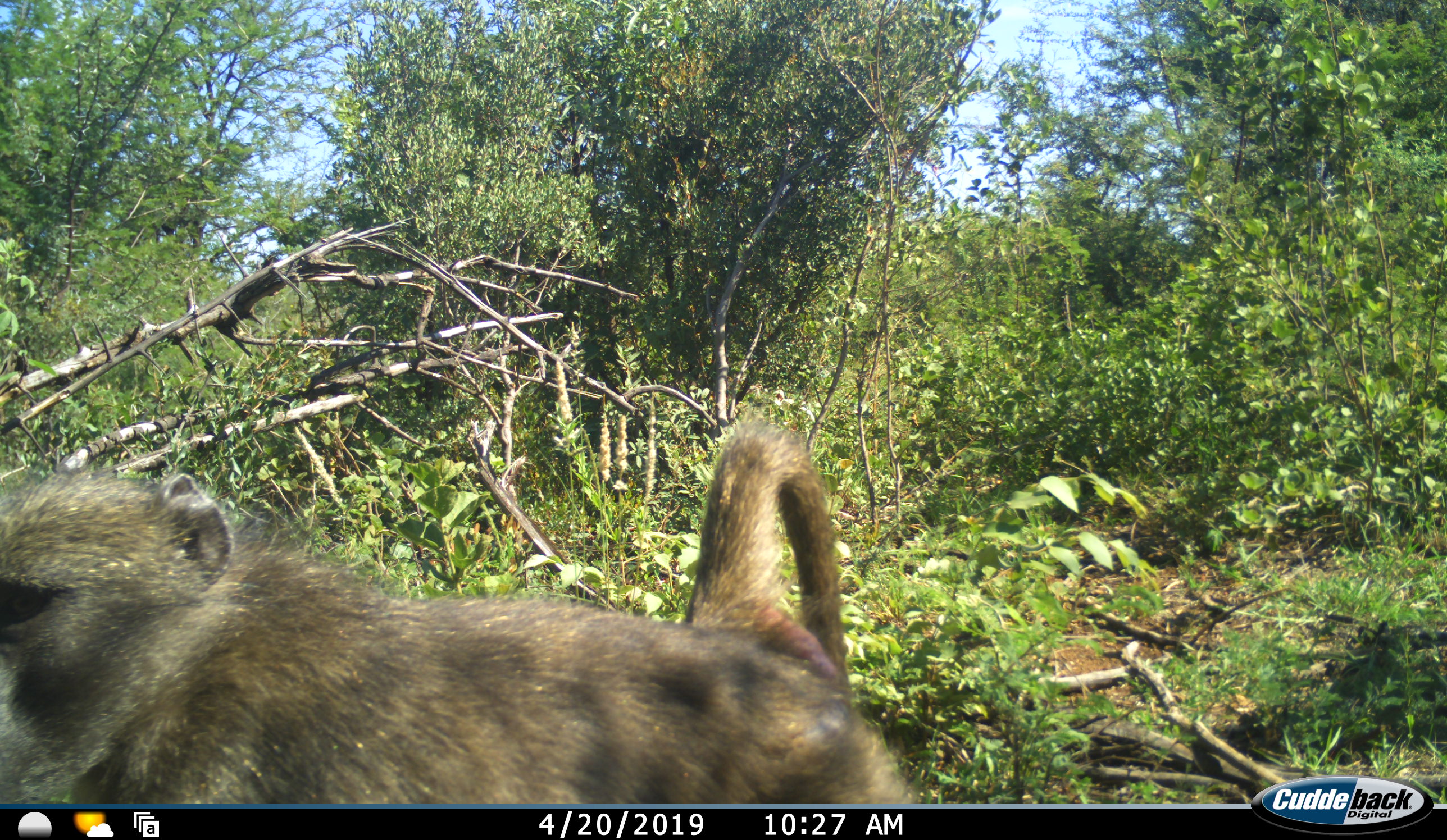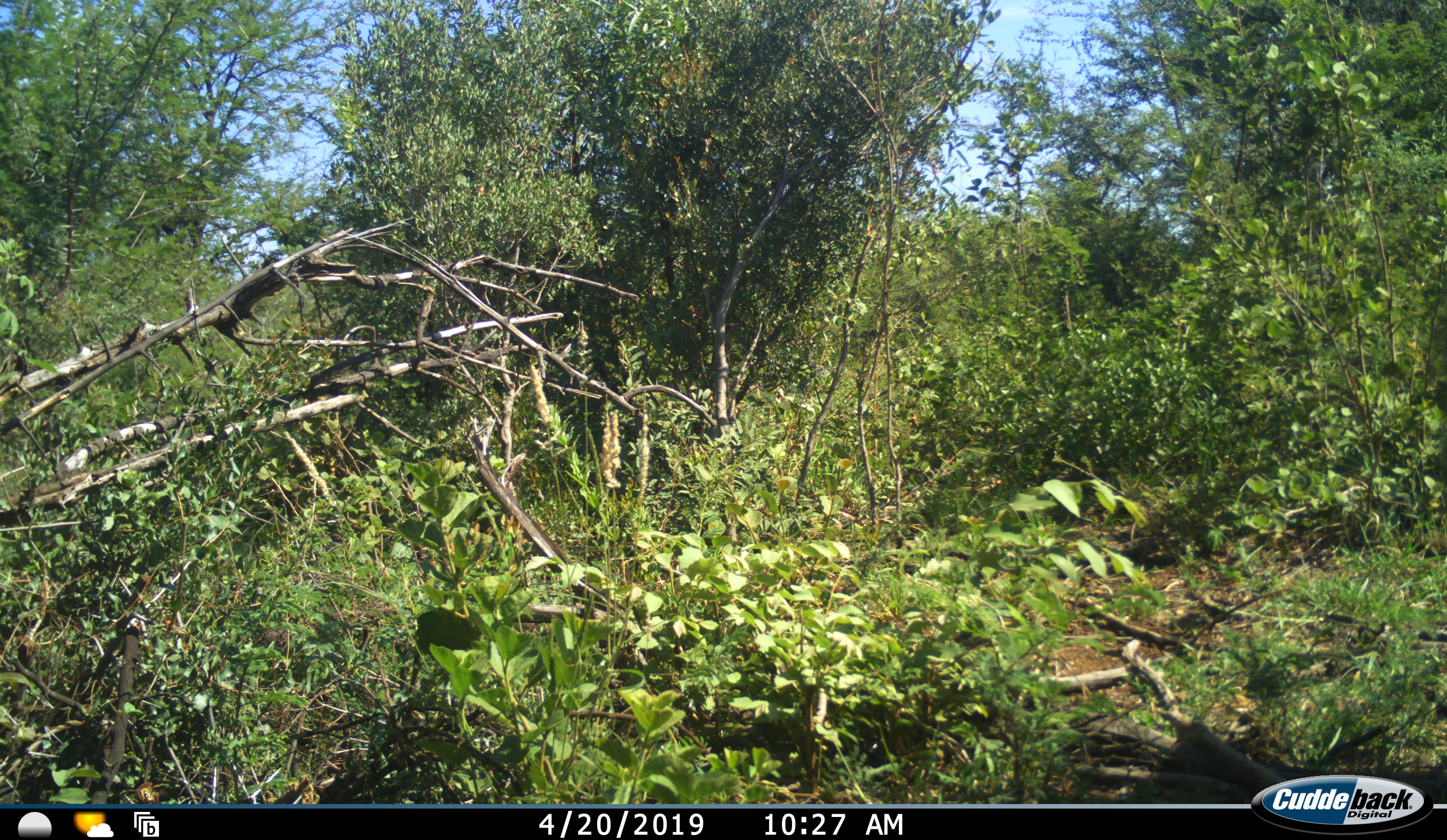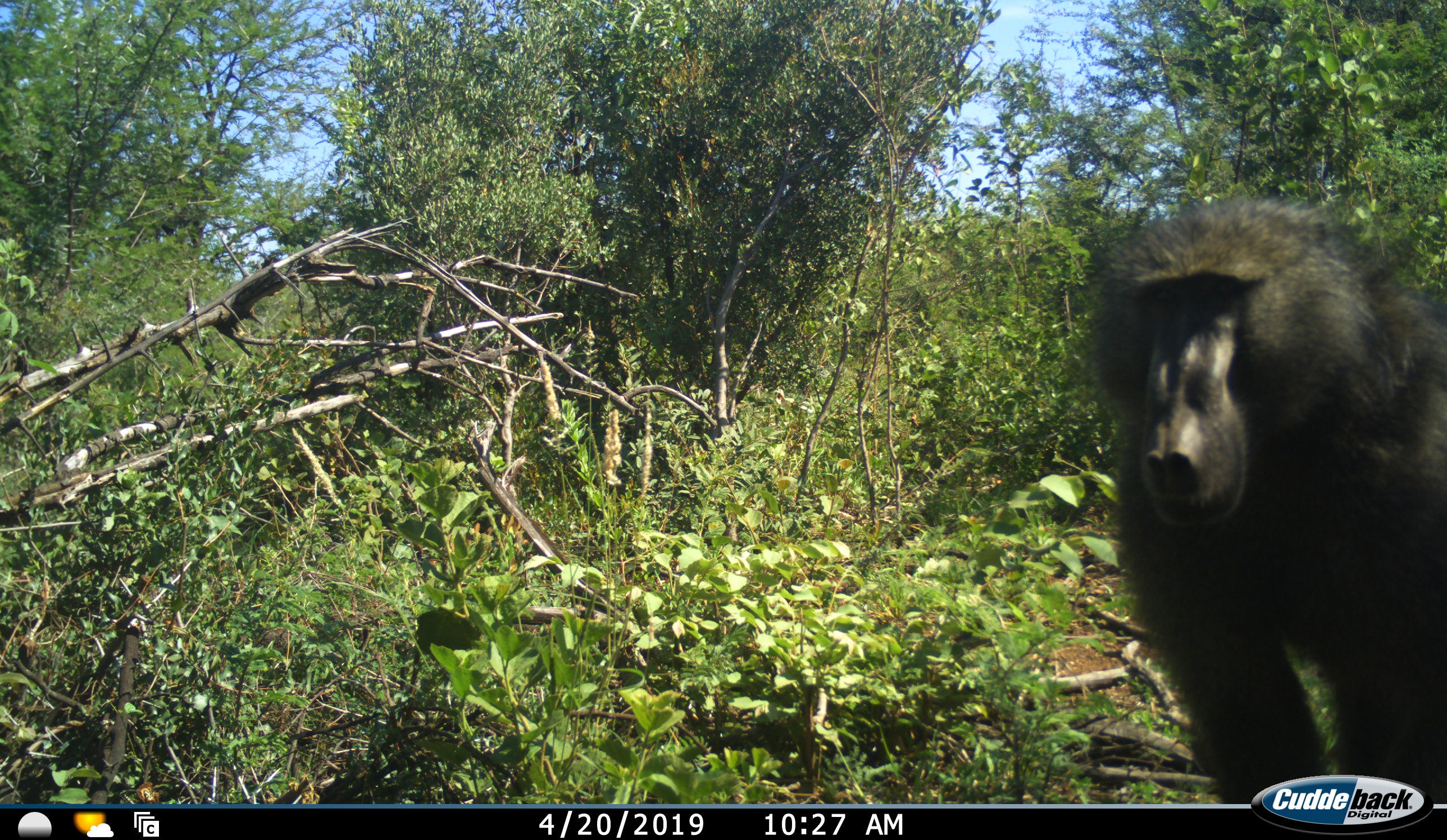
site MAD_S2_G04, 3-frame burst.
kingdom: Animalia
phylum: Chordata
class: Mammalia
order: Primates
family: Cercopithecidae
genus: Papio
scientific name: Papio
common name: baboon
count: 2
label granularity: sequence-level